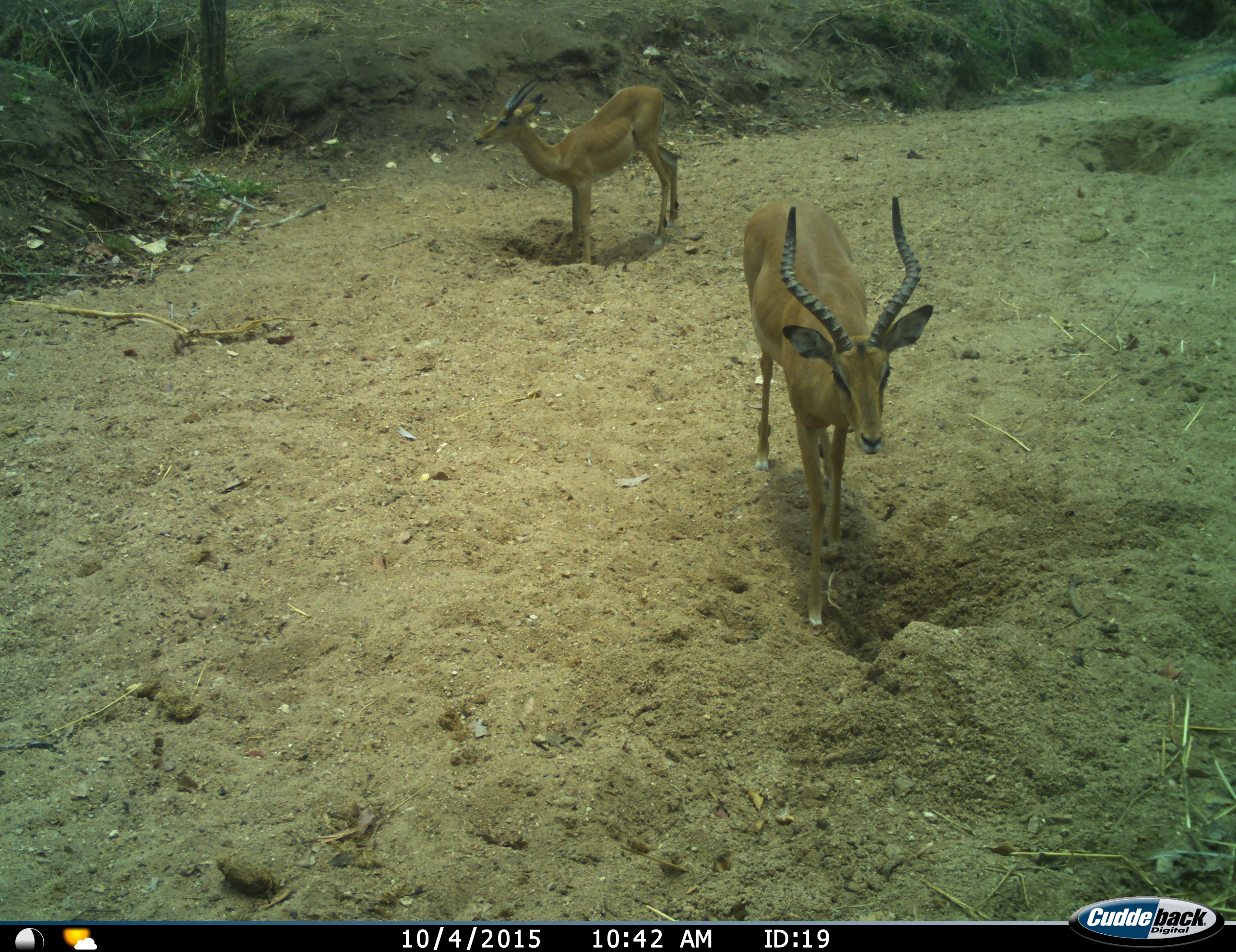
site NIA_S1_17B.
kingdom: Animalia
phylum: Chordata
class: Mammalia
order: Artiodactyla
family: Bovidae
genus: Aepyceros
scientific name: Aepyceros melampus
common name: impala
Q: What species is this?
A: Impala (Aepyceros melampus).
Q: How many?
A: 2.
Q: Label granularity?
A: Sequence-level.